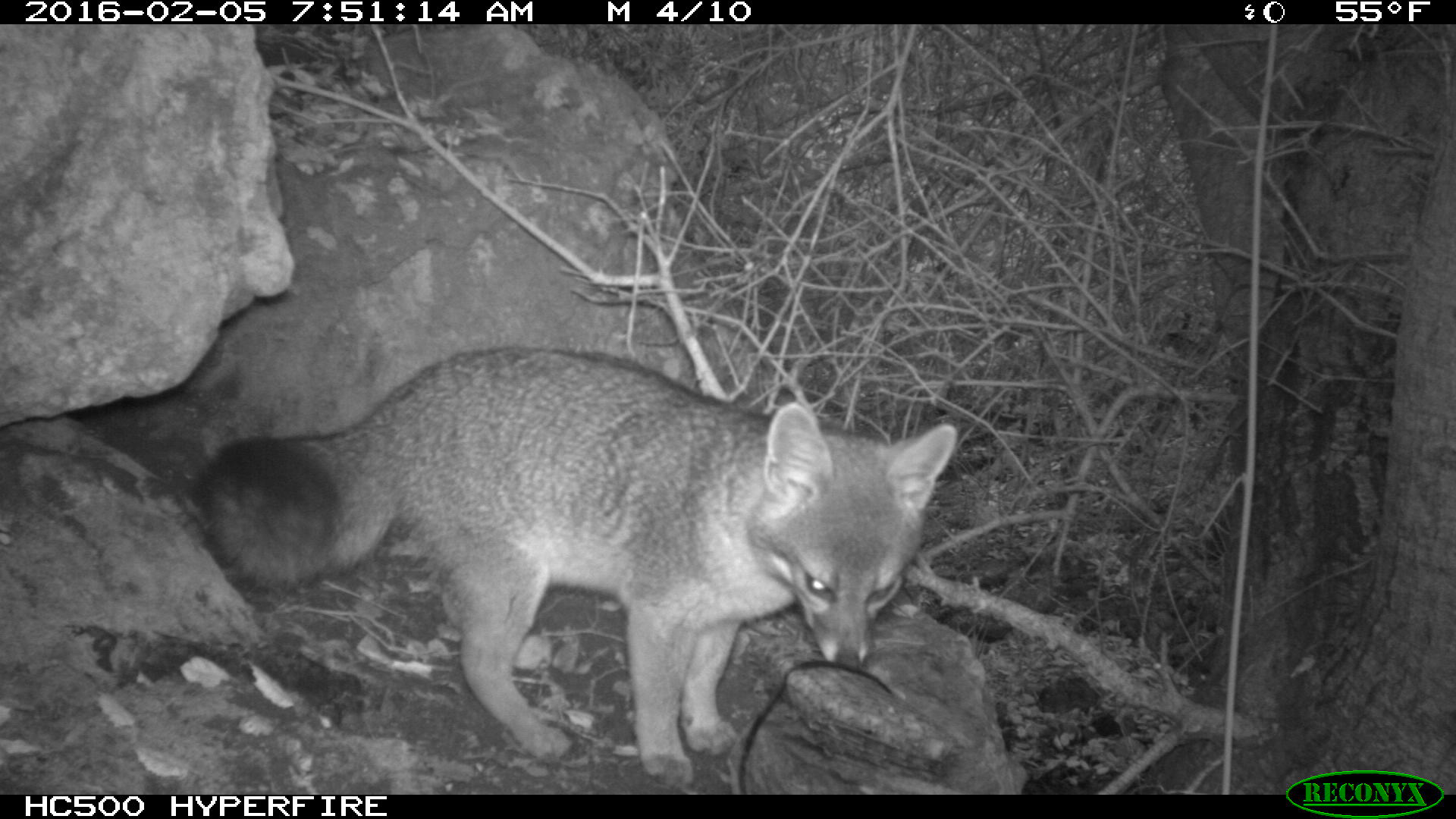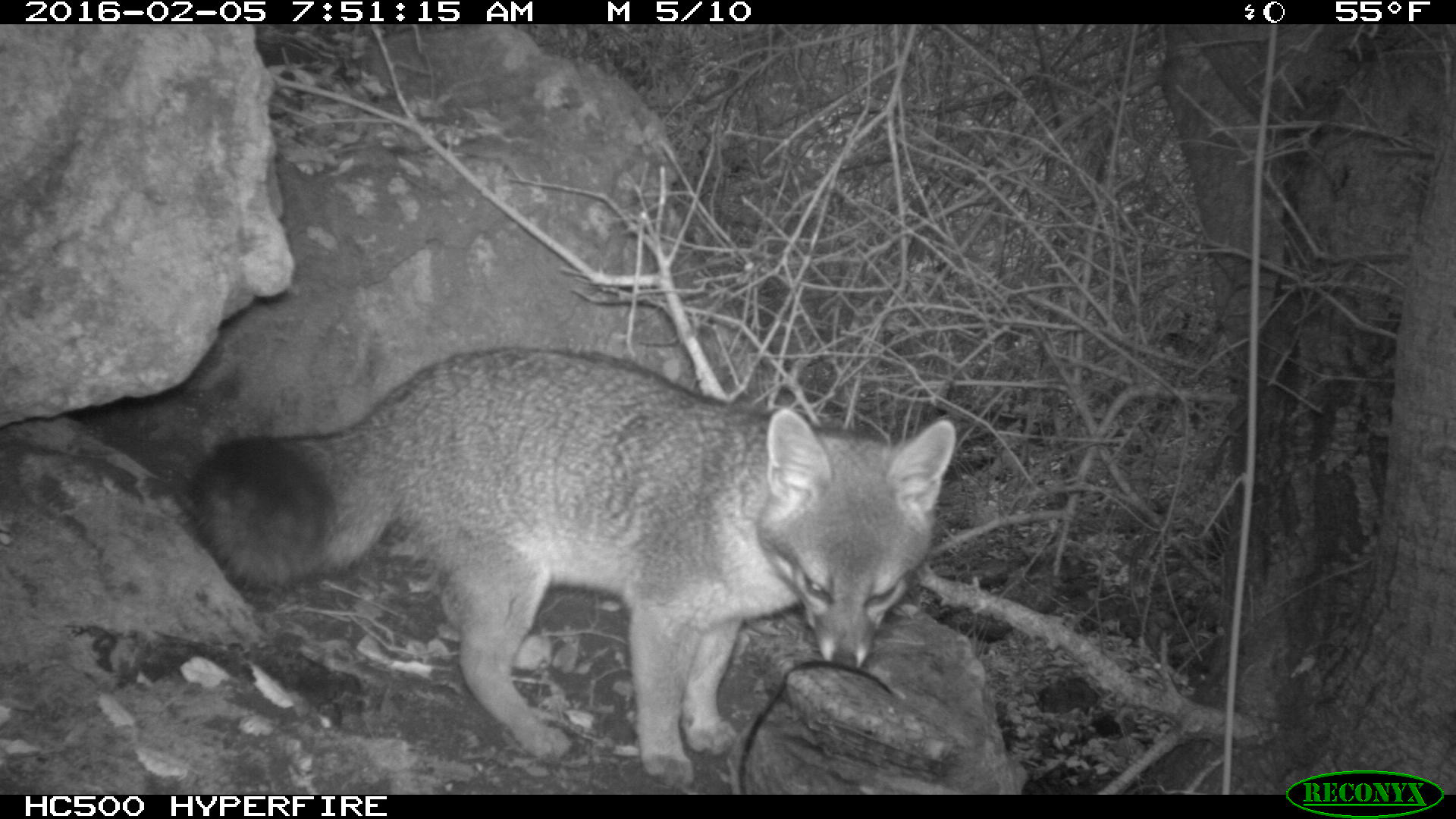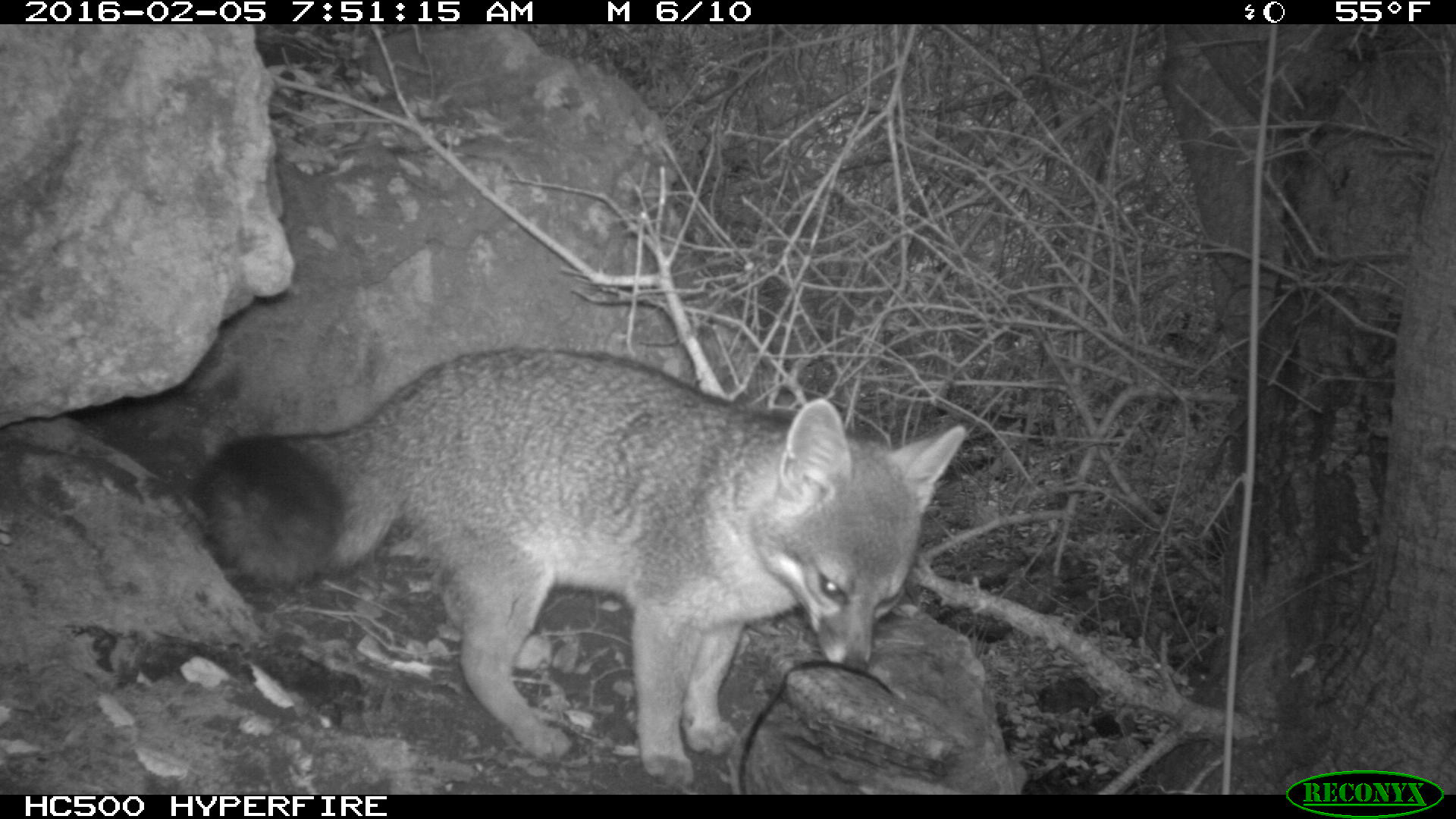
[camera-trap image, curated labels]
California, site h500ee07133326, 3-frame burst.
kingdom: Animalia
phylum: Chordata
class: Mammalia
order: Carnivora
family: Canidae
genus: Urocyon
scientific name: Urocyon littoralis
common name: island fox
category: fox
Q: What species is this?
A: Fox (island fox) (Urocyon littoralis).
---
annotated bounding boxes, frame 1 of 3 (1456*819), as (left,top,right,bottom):
fox: (197,346,956,786)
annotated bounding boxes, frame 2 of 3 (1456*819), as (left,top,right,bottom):
fox: (192,345,956,786)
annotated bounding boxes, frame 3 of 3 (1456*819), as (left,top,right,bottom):
fox: (189,344,966,787)